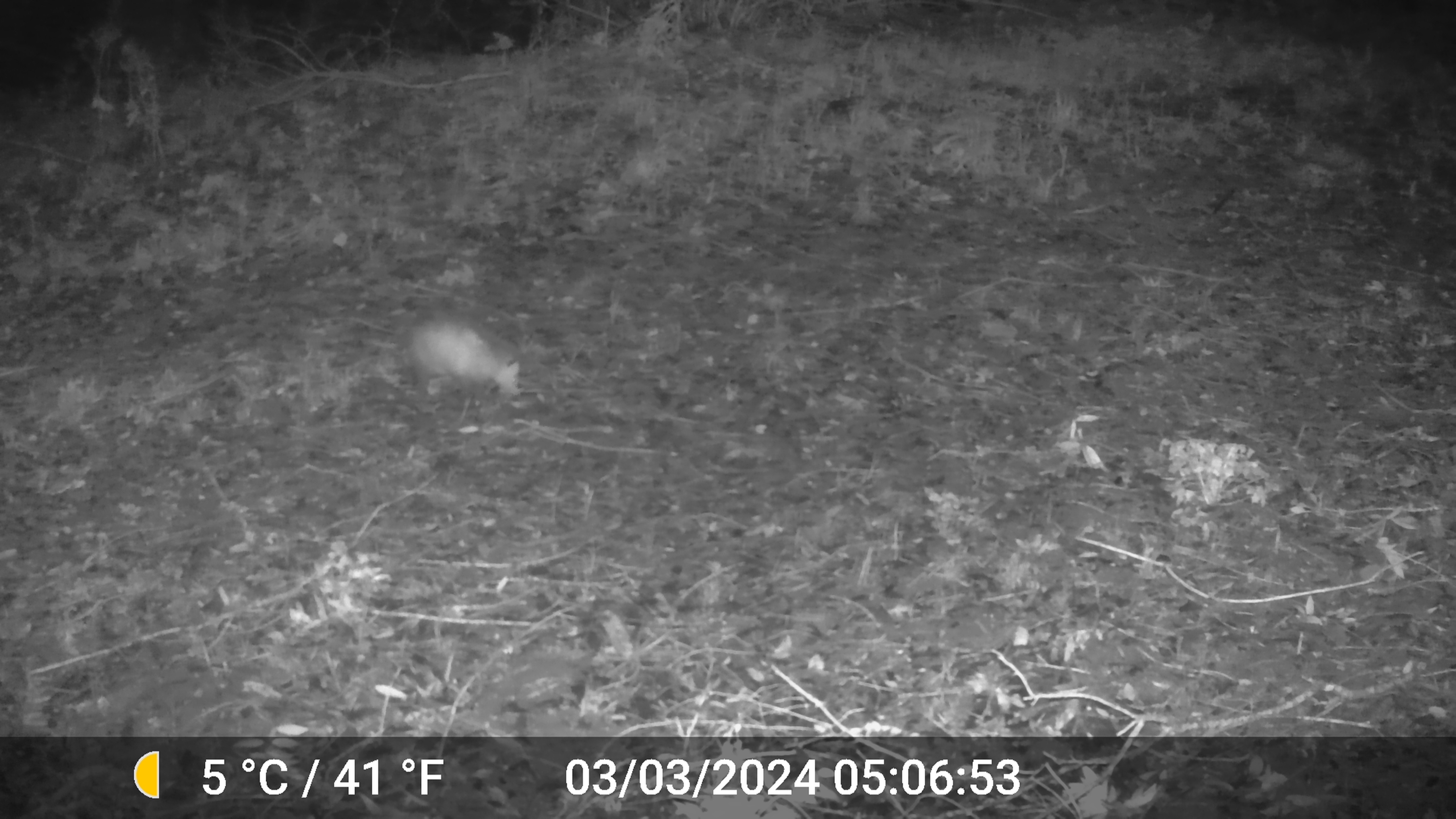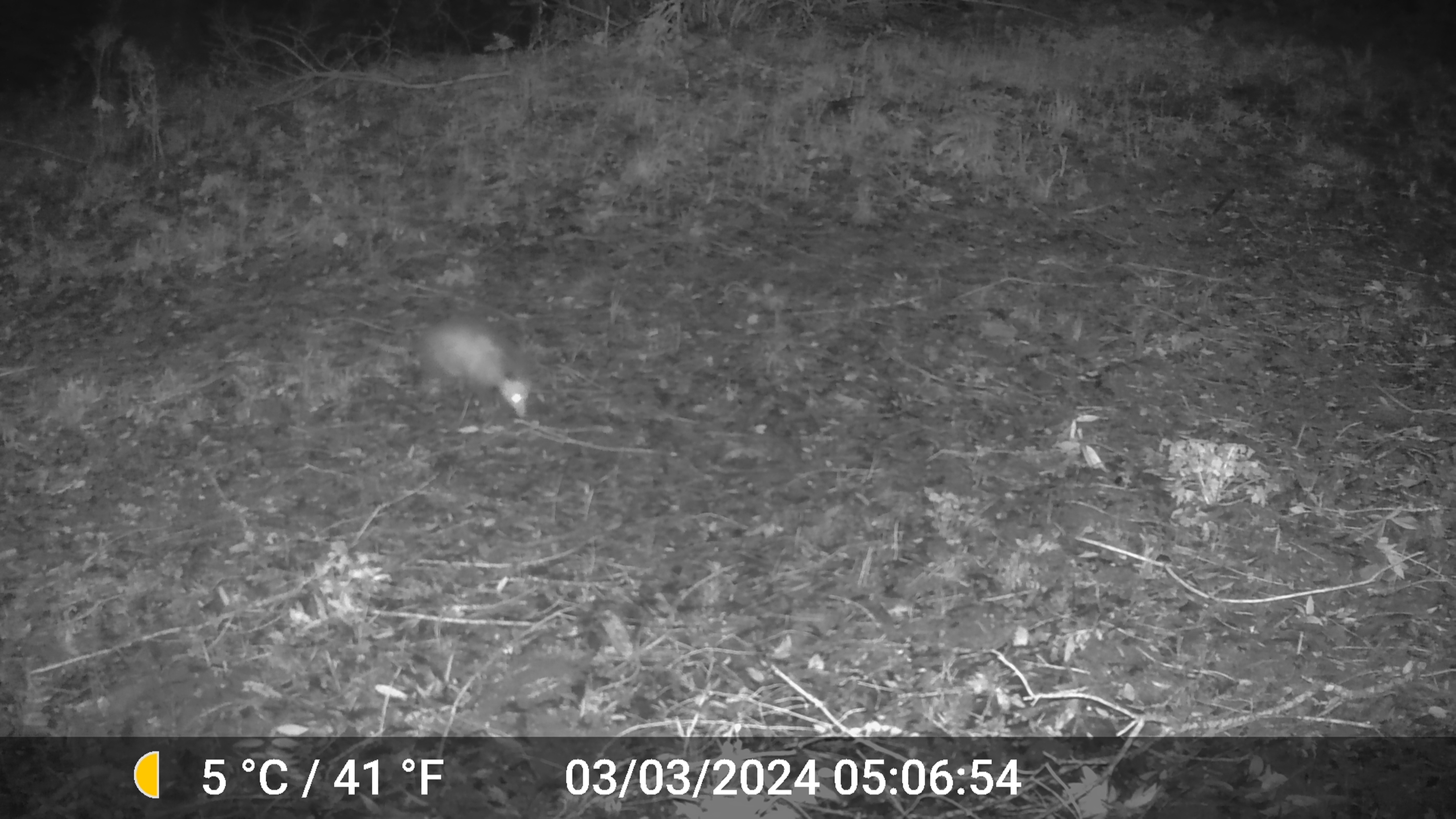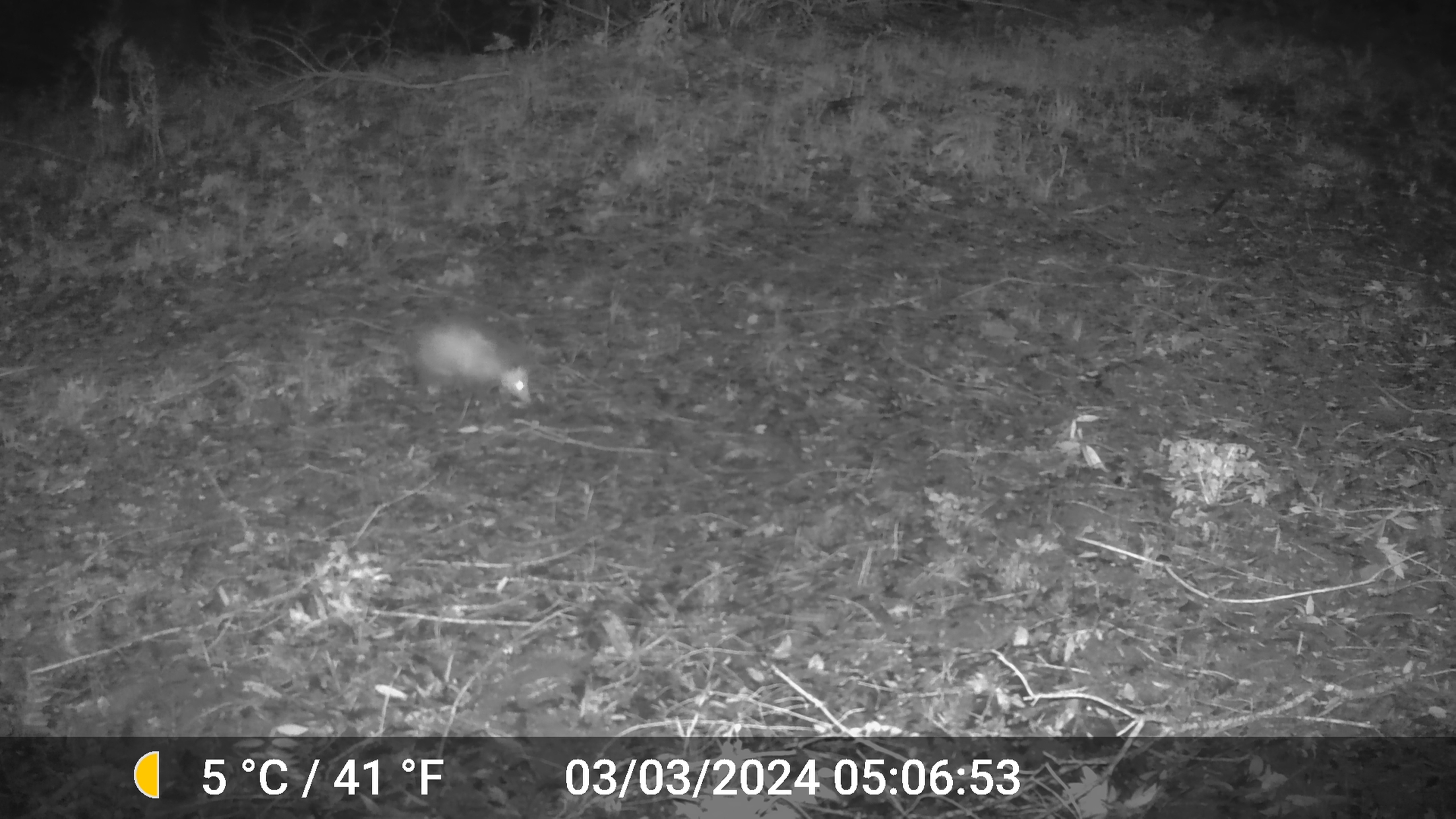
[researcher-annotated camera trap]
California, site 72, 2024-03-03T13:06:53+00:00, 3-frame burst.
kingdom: Animalia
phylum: Chordata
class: Mammalia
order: Didelphimorphia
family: Didelphidae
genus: Didelphis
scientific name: Didelphis virginiana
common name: virginia opossum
Virginia opossum (Didelphis virginiana).